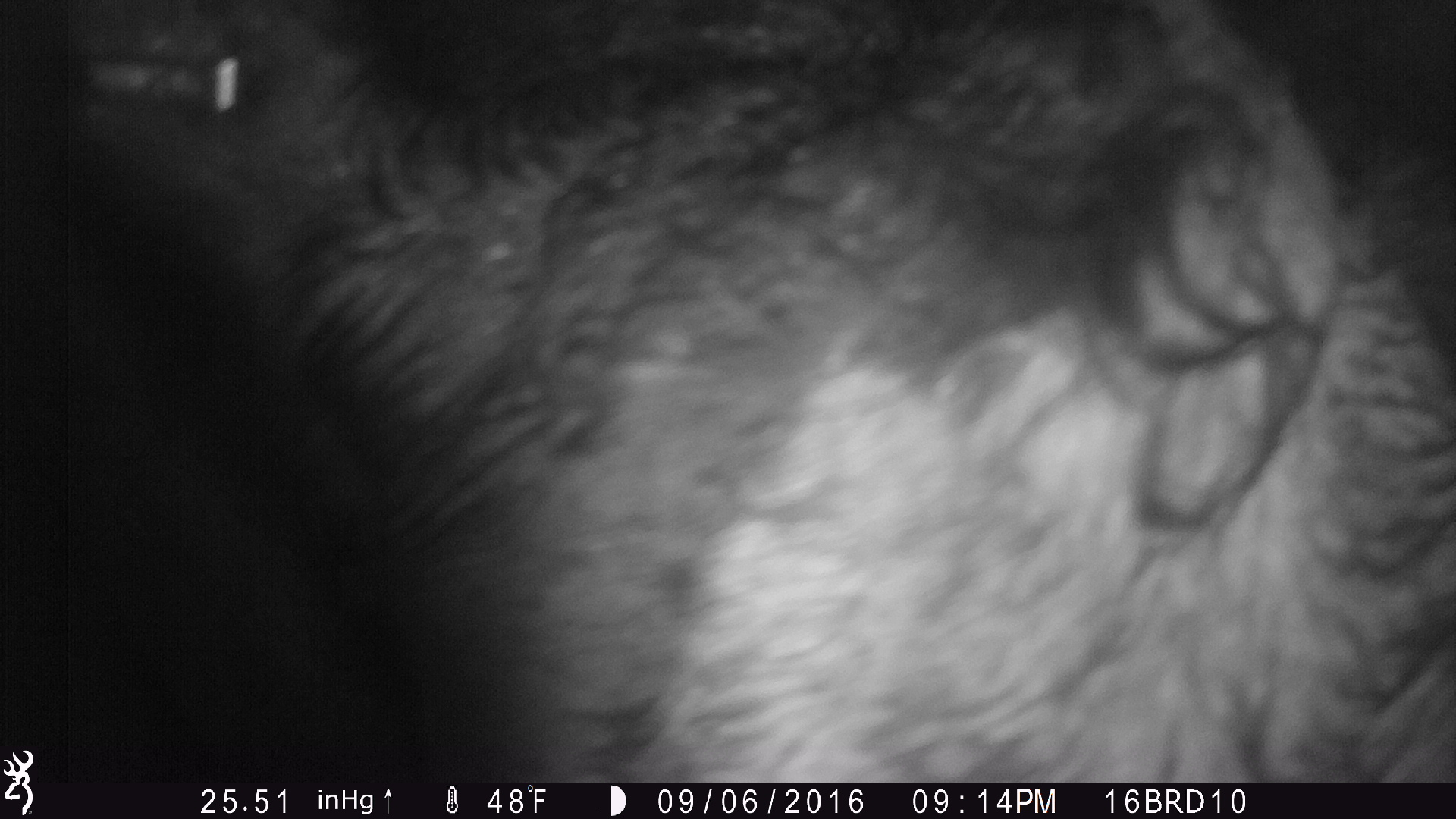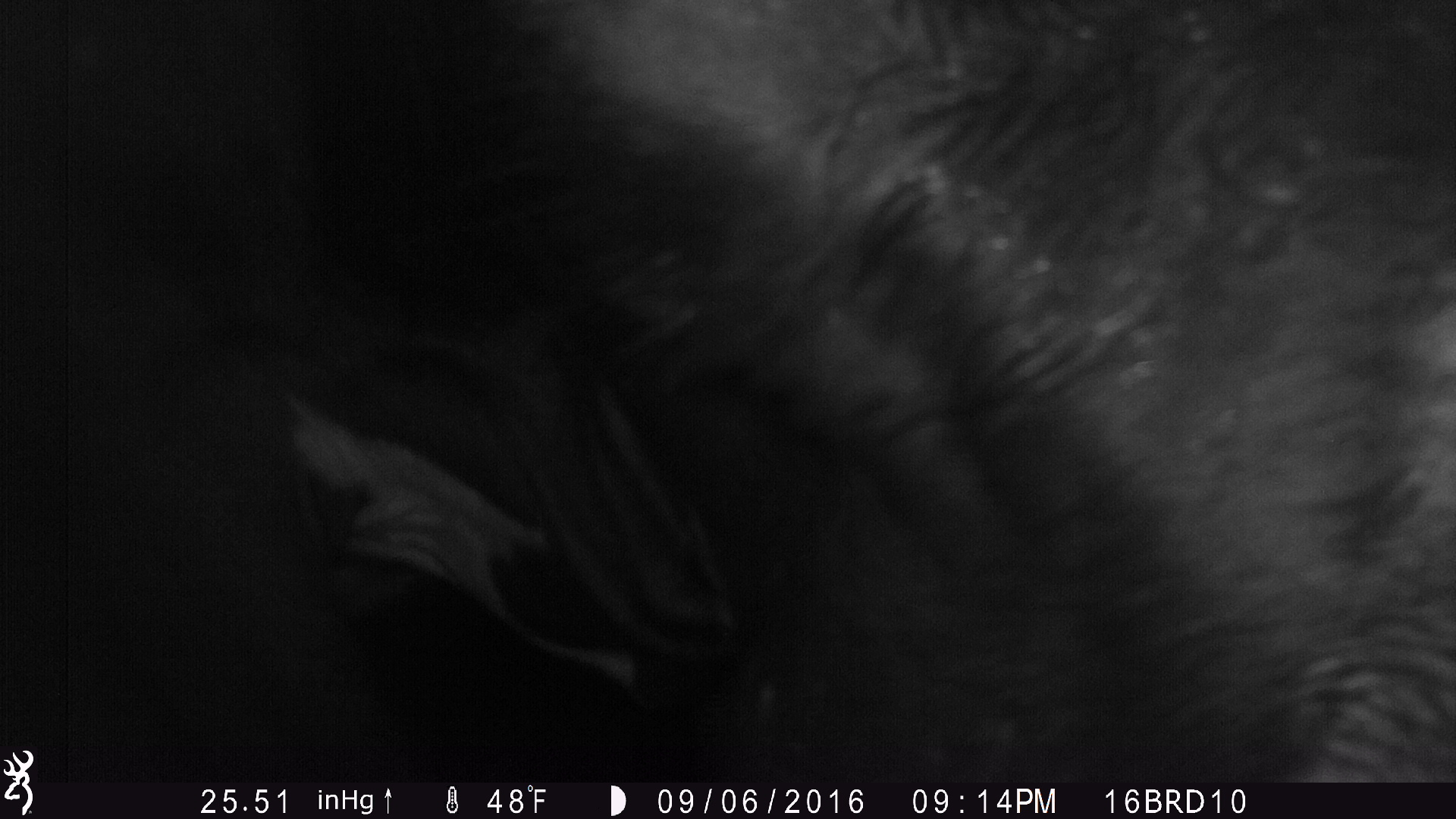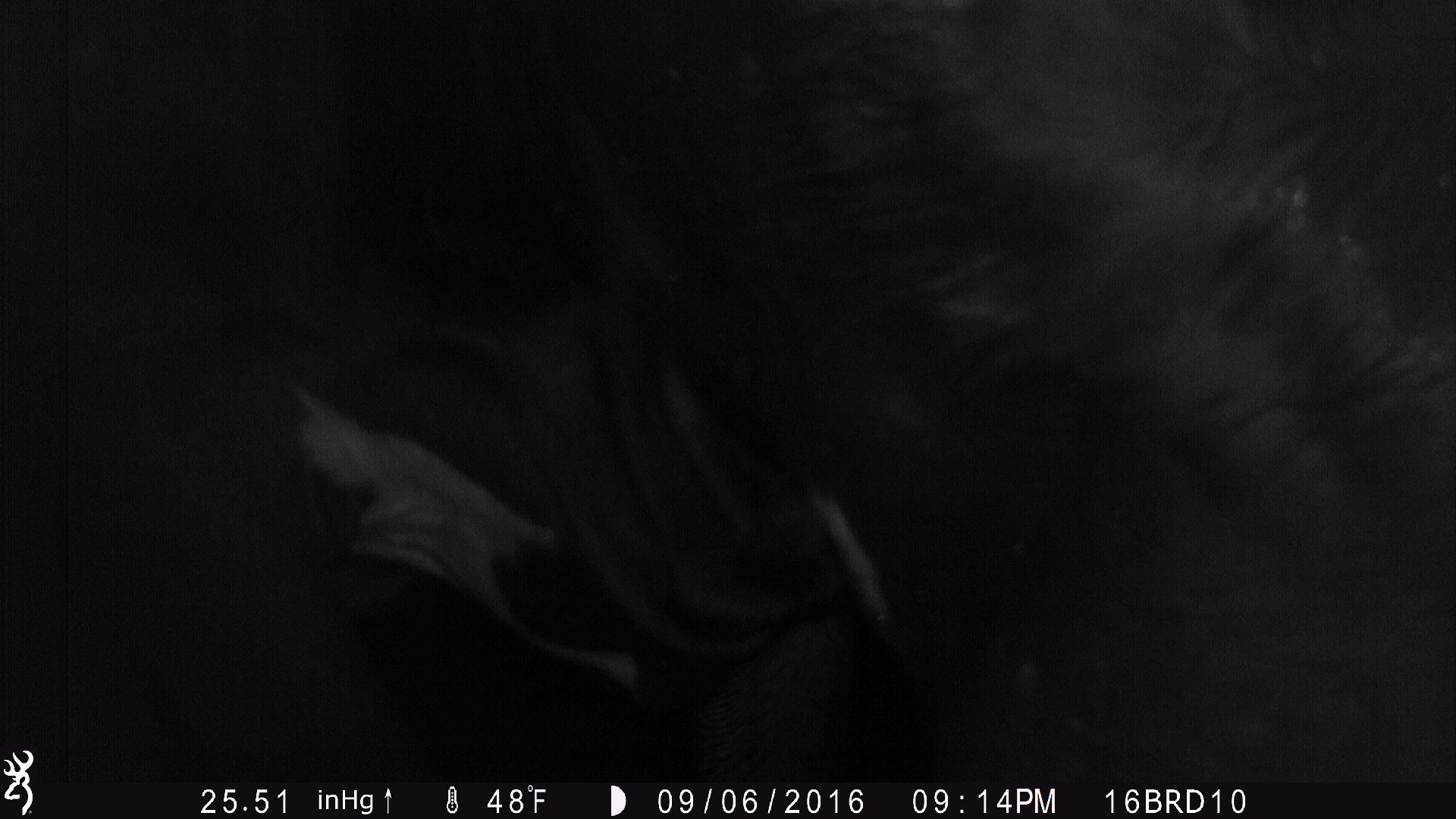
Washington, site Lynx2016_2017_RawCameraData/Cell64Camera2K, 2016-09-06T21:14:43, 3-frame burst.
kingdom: Animalia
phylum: Chordata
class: Mammalia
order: Artiodactyla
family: Bovidae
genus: Bos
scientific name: Bos taurus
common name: domestic cattle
Domestic cattle (Bos taurus). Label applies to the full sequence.